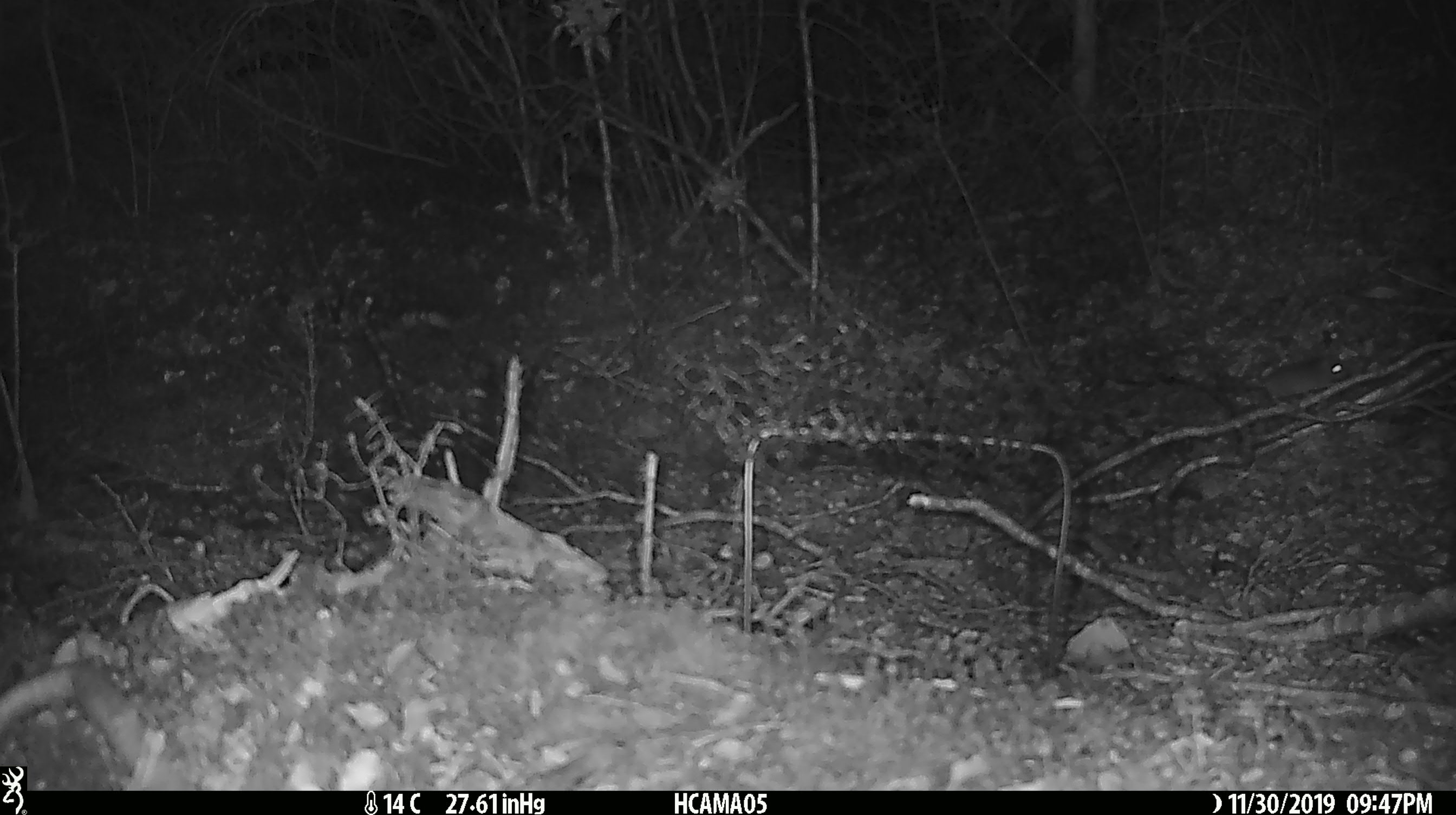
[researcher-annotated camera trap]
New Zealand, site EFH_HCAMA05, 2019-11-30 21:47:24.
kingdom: Animalia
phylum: Chordata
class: Mammalia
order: Rodentia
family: Muridae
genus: Mus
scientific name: Mus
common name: mouse